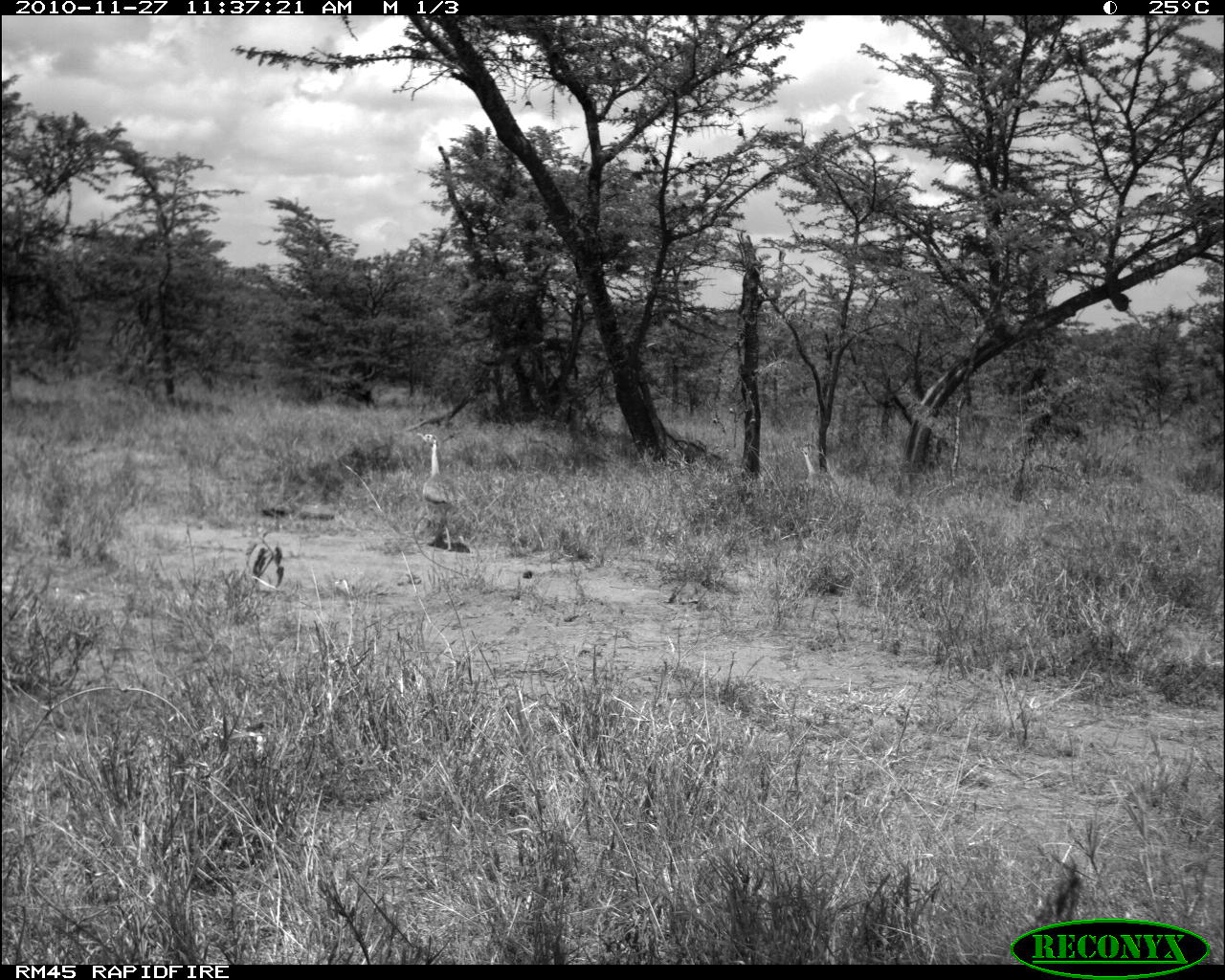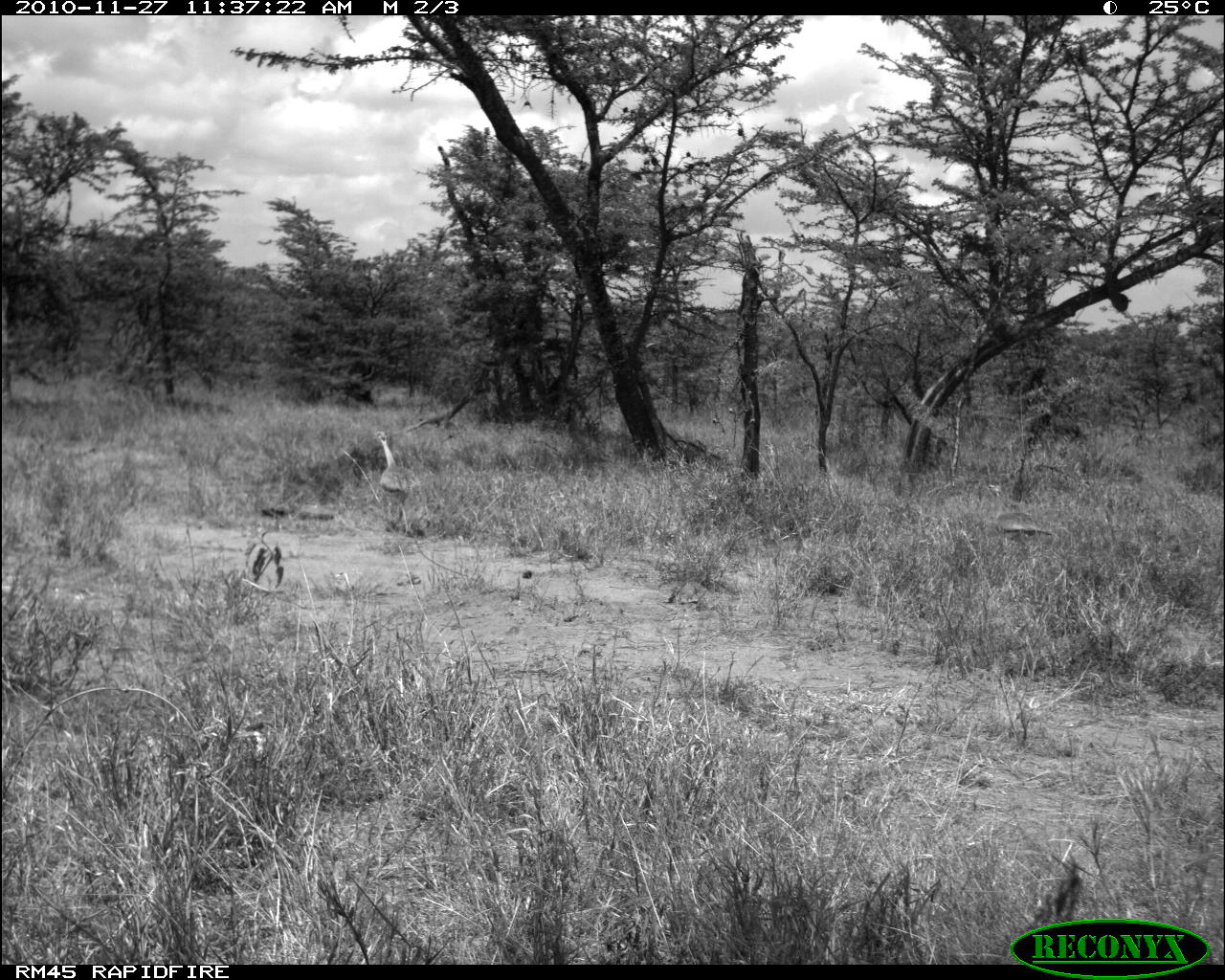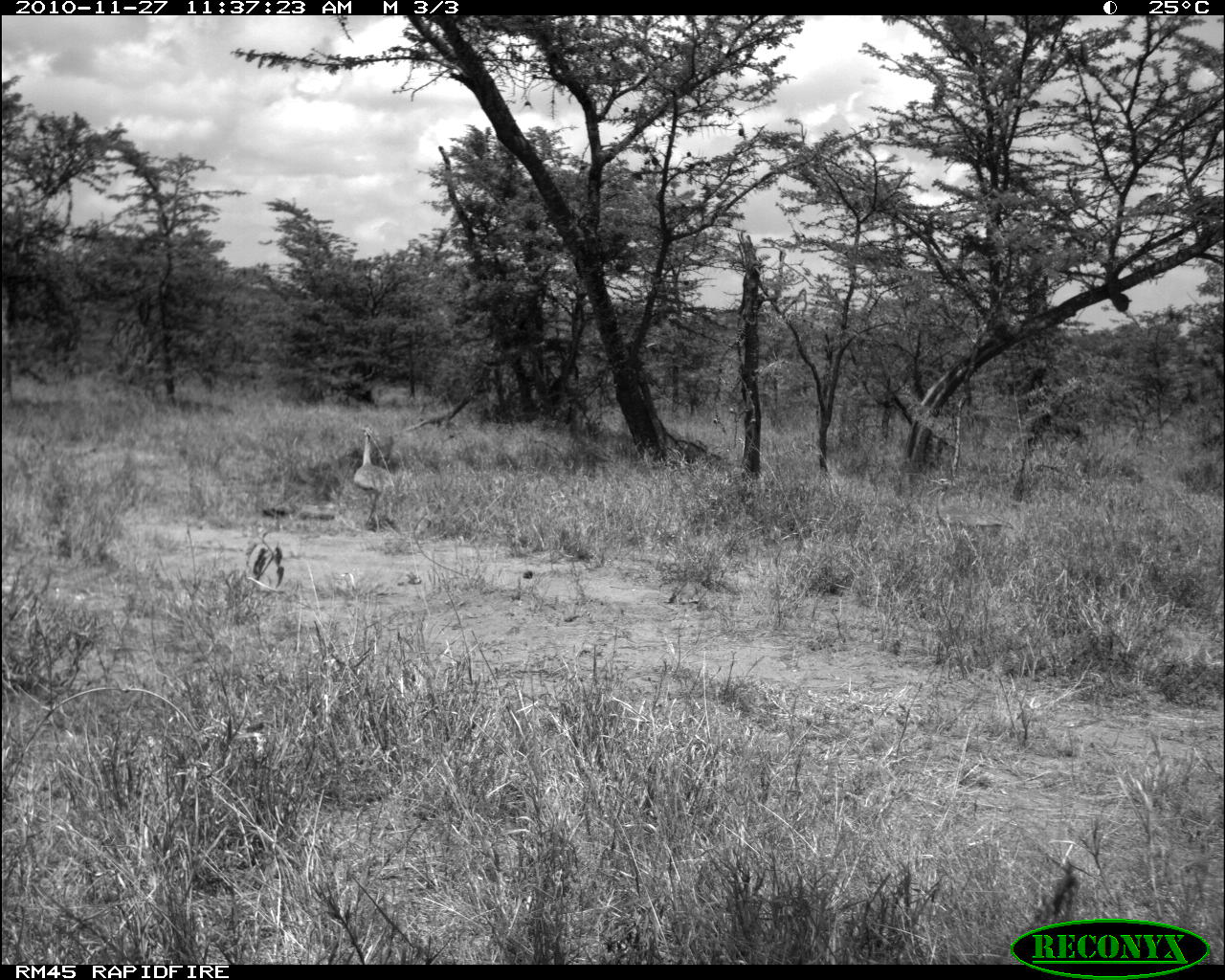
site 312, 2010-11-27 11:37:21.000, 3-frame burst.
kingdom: Animalia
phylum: Chordata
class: Aves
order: Otidiformes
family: Otididae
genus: Eupodotis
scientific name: Eupodotis senegalensis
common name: white-bellied bustard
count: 2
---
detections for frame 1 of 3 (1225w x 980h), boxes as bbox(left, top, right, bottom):
eupodotis senegalensis: bbox(418, 432, 460, 552); bbox(800, 446, 837, 489)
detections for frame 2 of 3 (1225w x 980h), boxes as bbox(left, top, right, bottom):
eupodotis senegalensis: bbox(373, 429, 422, 526); bbox(986, 483, 1052, 555)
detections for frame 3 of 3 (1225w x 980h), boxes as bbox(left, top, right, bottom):
eupodotis senegalensis: bbox(352, 426, 401, 533)